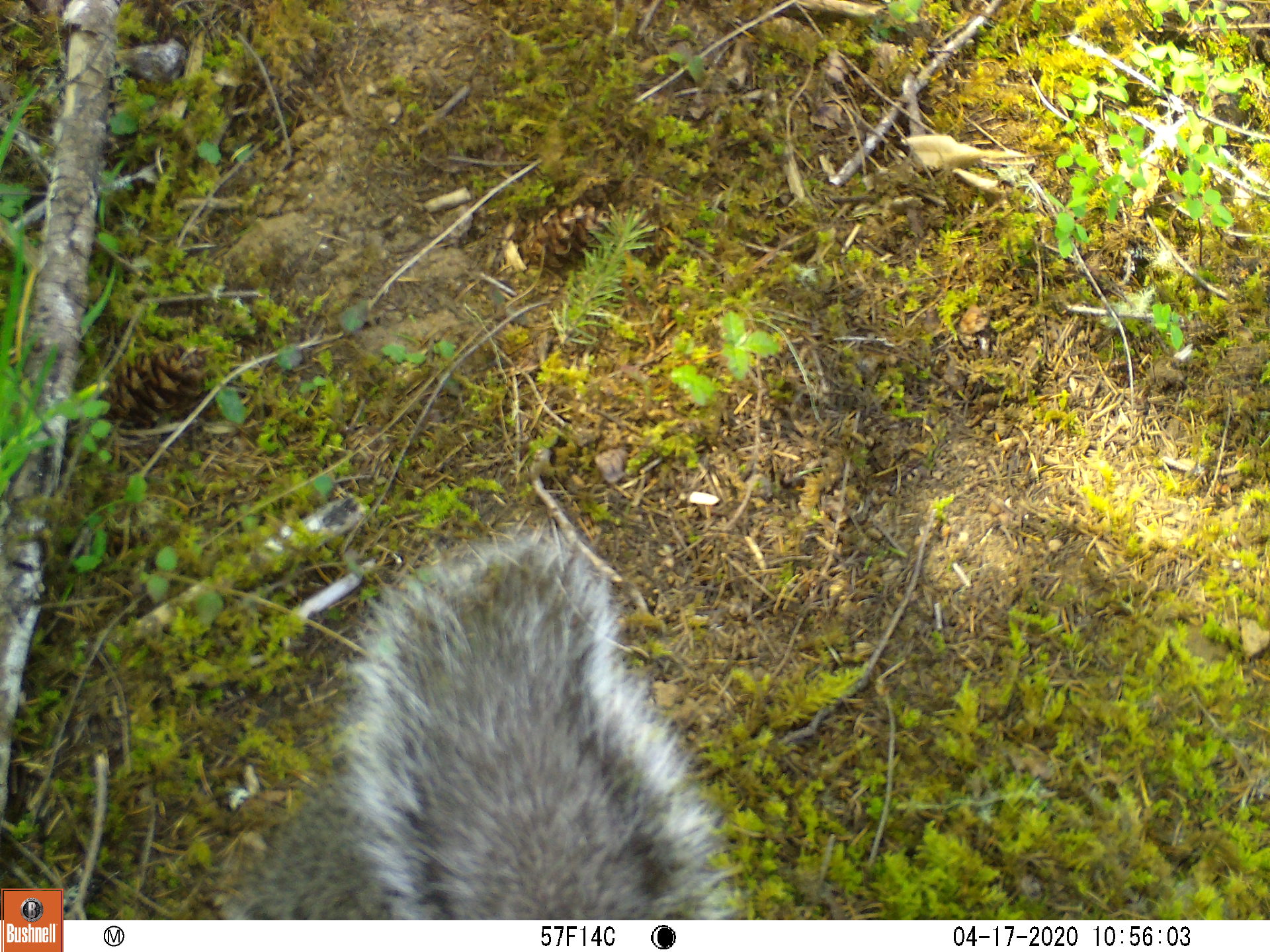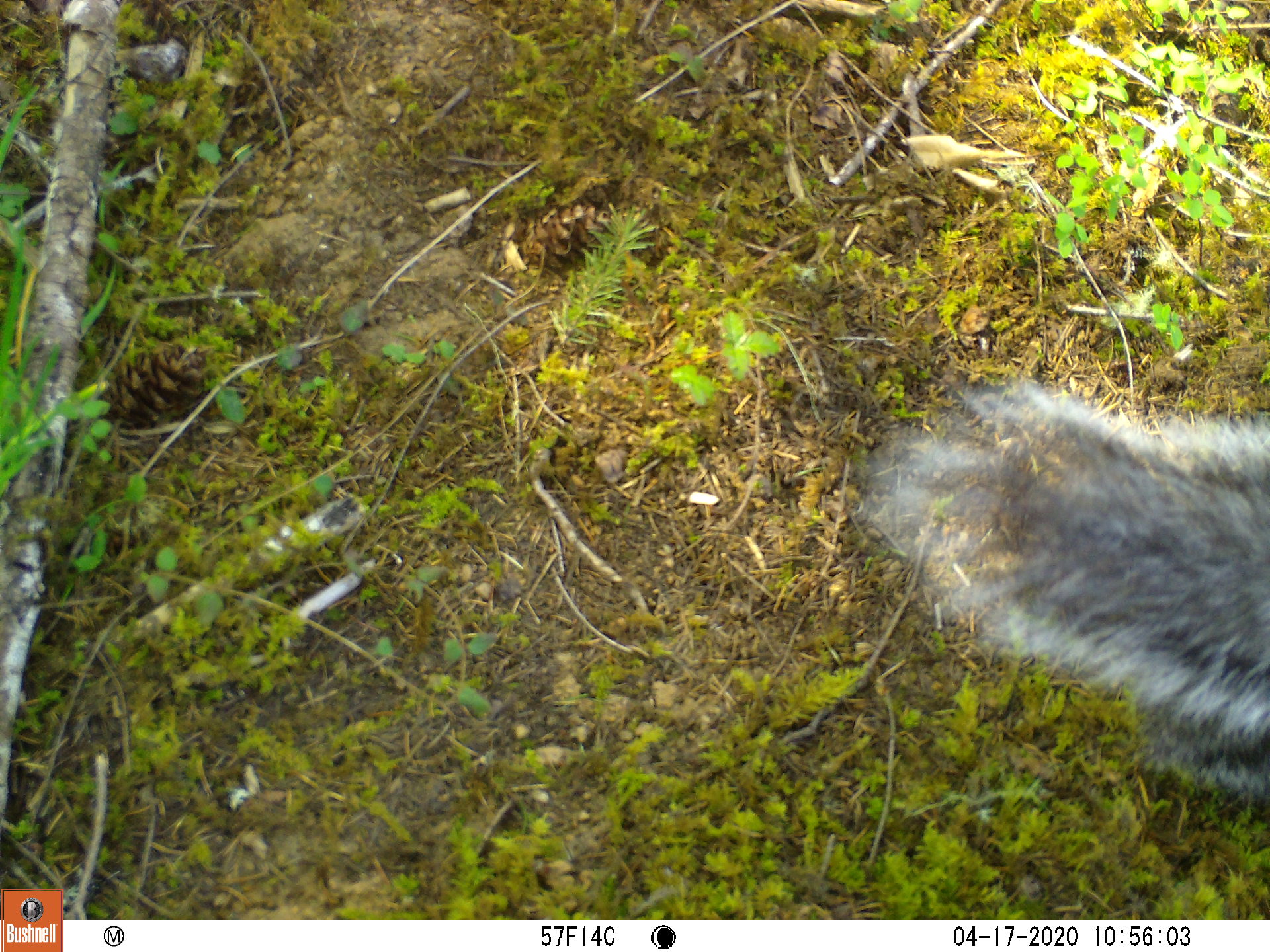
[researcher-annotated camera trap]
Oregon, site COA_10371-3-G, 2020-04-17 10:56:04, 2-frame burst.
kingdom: Animalia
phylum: Chordata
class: Mammalia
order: Rodentia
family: Sciuridae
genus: Sciurus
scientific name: Sciurus griseus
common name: western gray squirrel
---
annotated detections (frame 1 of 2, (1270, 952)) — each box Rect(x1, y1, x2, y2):
western gray squirrel: Rect(217, 523, 732, 911)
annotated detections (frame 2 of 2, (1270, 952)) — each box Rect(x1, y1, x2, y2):
western gray squirrel: Rect(841, 373, 1268, 803)